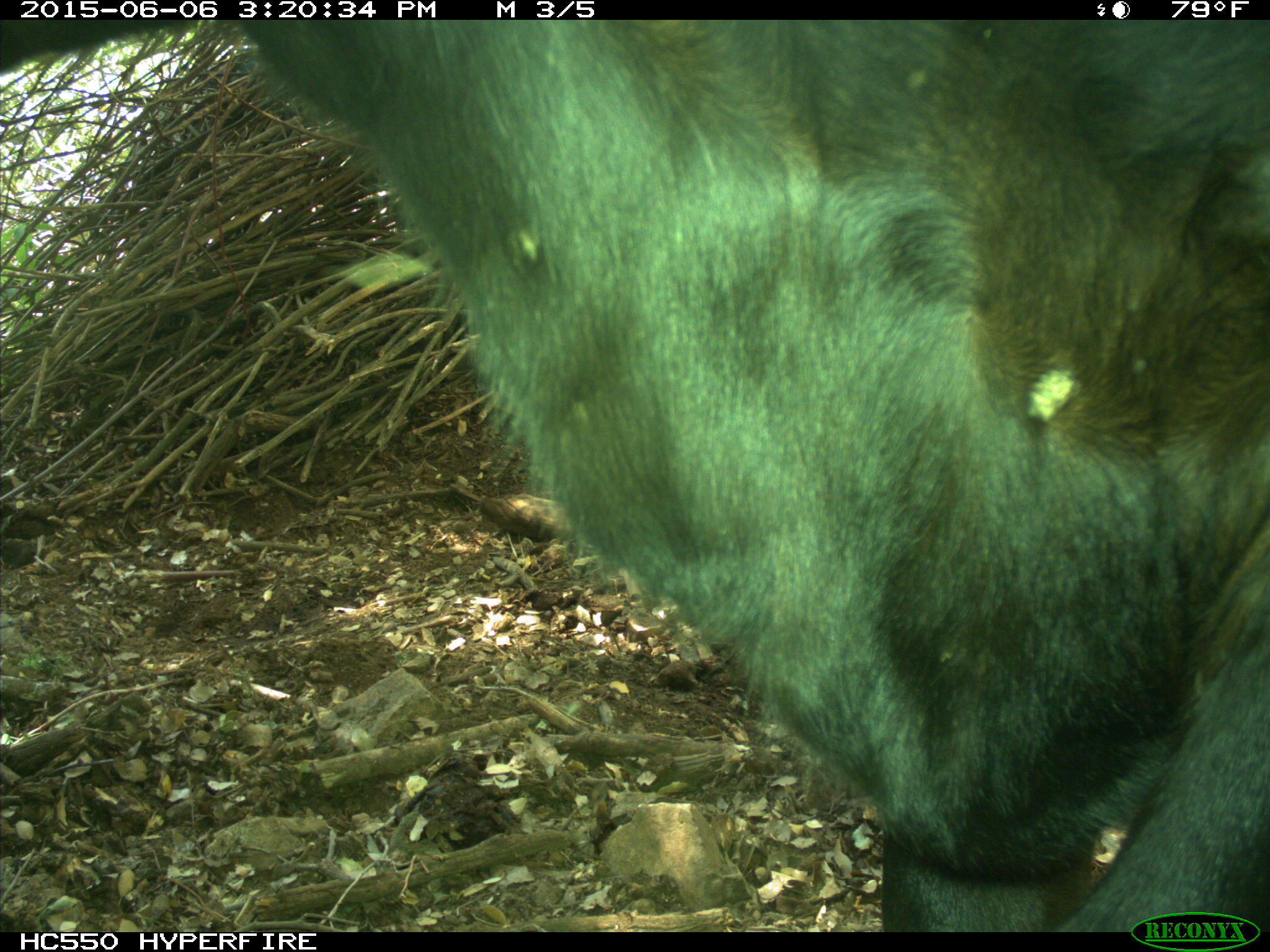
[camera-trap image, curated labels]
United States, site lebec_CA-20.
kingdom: Animalia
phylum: Chordata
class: Mammalia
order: Artiodactyla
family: Bovidae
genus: Bos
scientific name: Bos taurus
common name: domestic cow